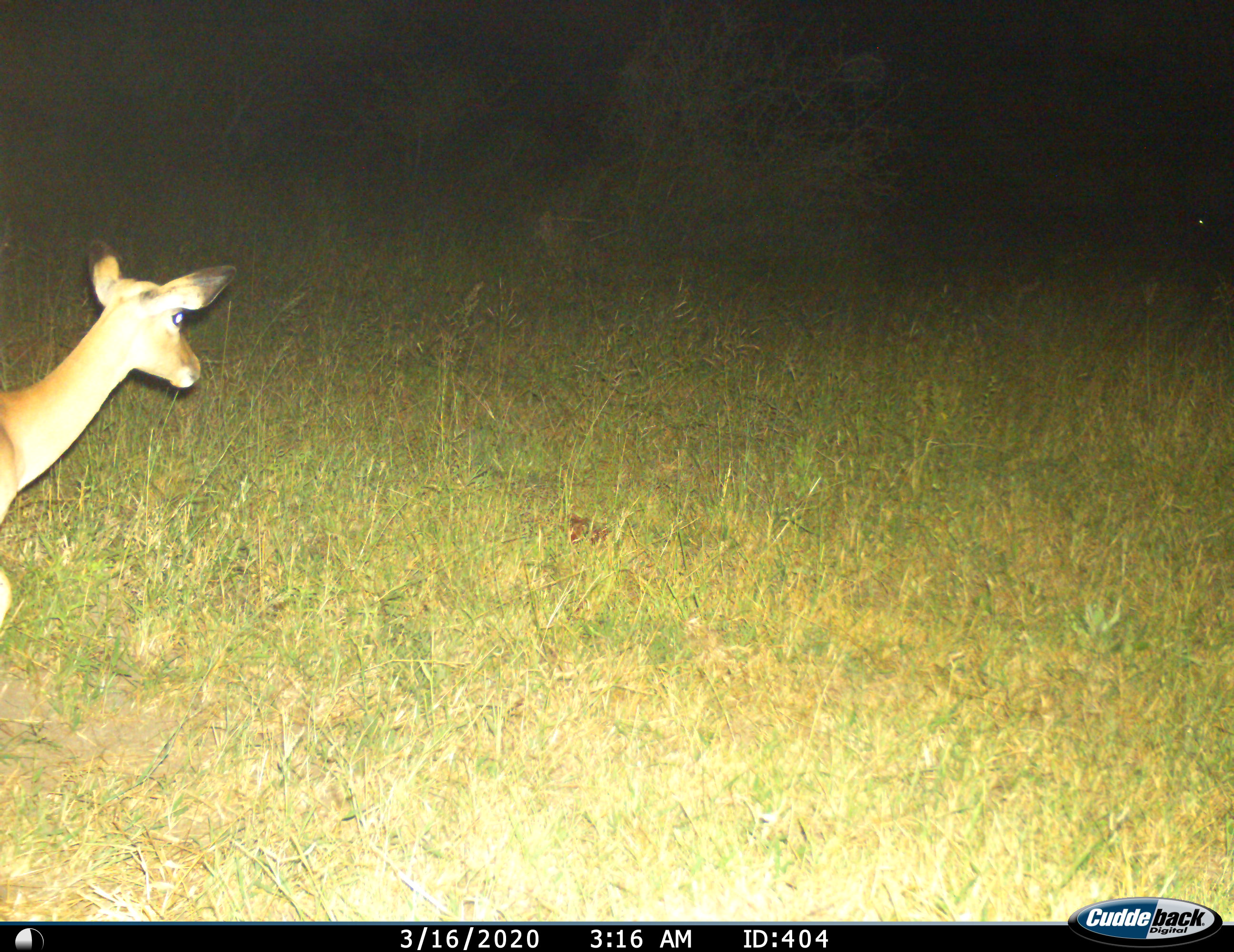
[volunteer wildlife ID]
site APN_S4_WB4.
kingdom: Animalia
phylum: Chordata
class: Mammalia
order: Artiodactyla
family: Bovidae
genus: Aepyceros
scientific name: Aepyceros melampus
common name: impala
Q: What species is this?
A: Impala (Aepyceros melampus).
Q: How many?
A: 1.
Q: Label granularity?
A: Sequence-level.